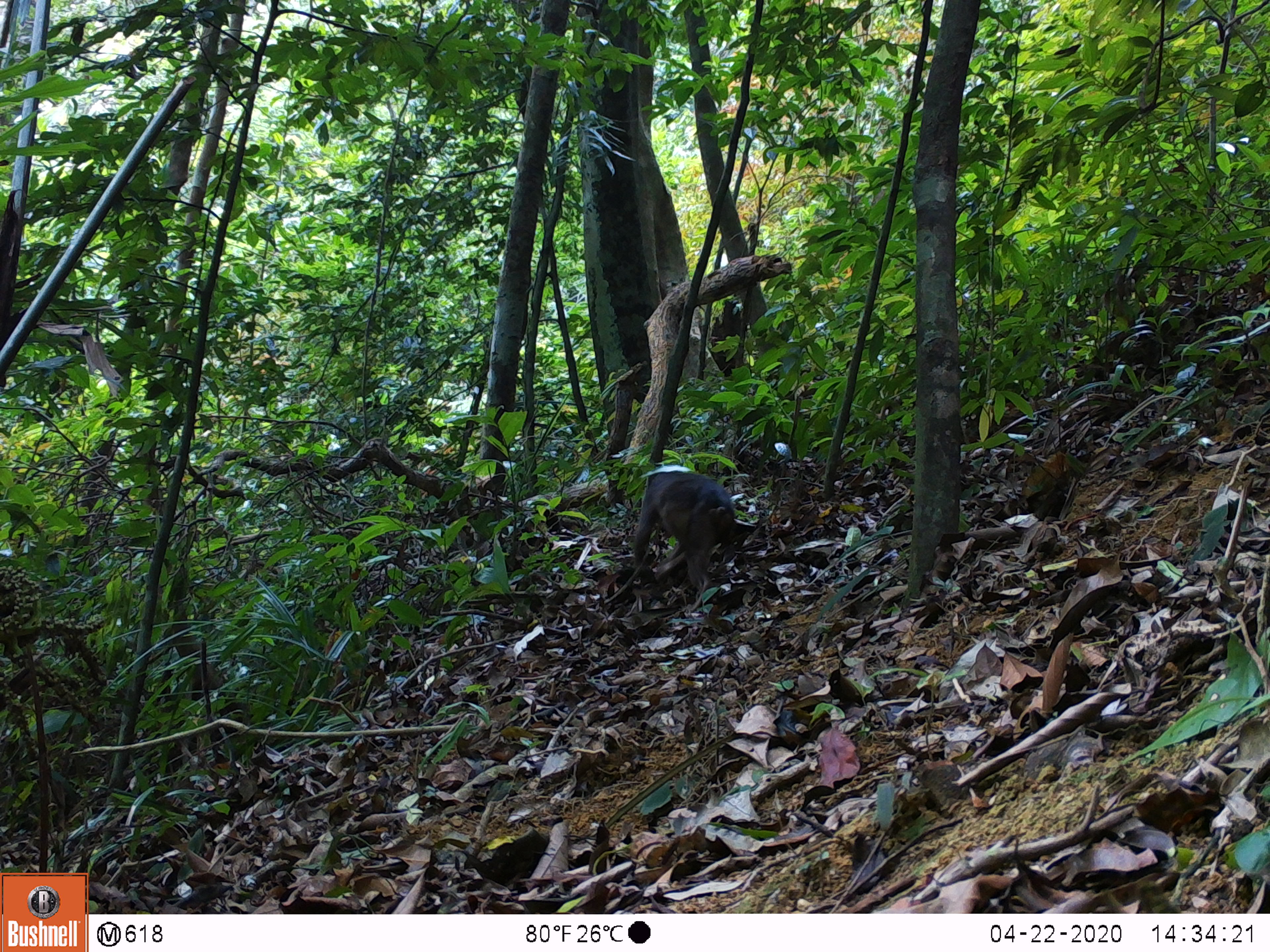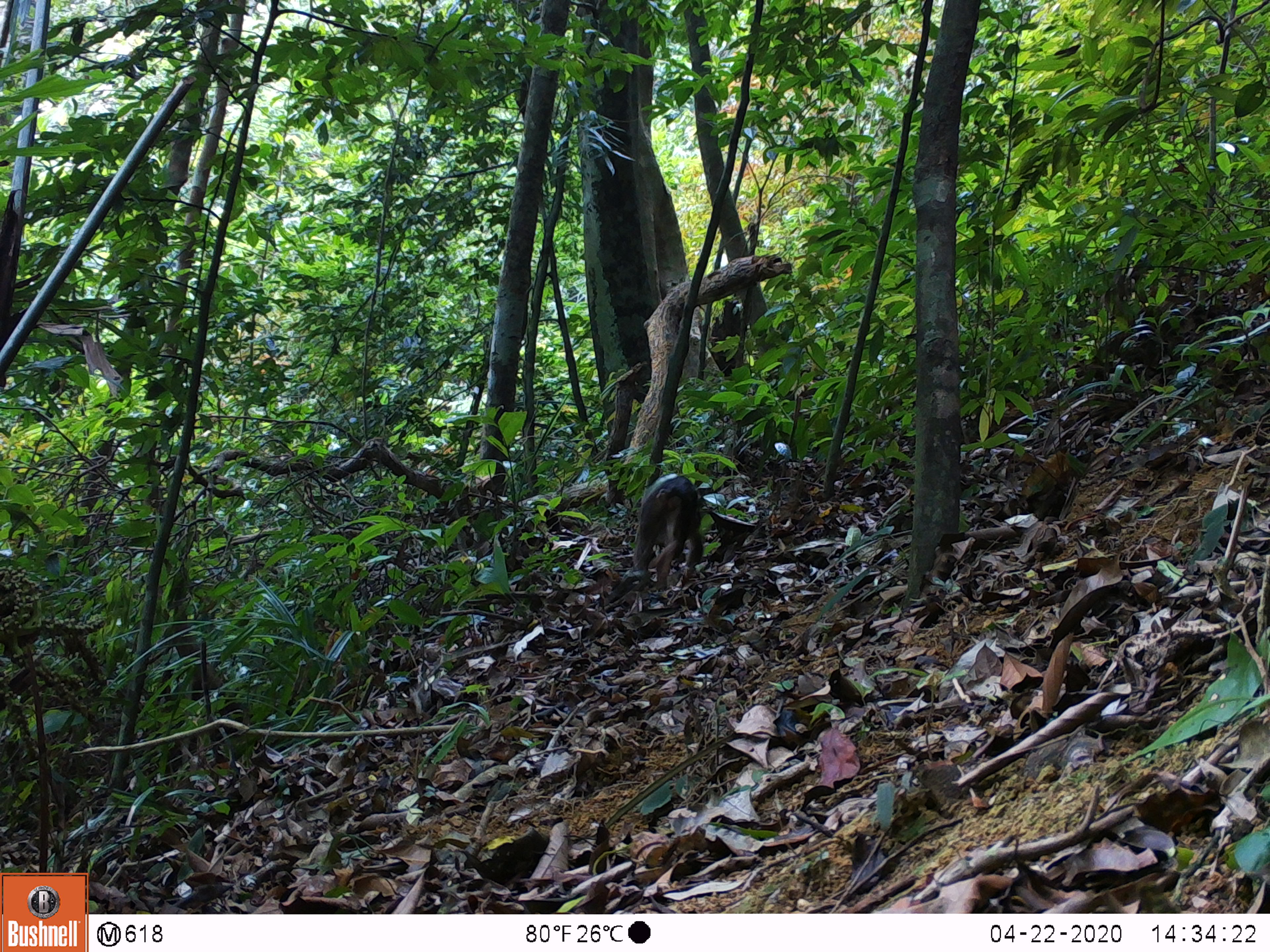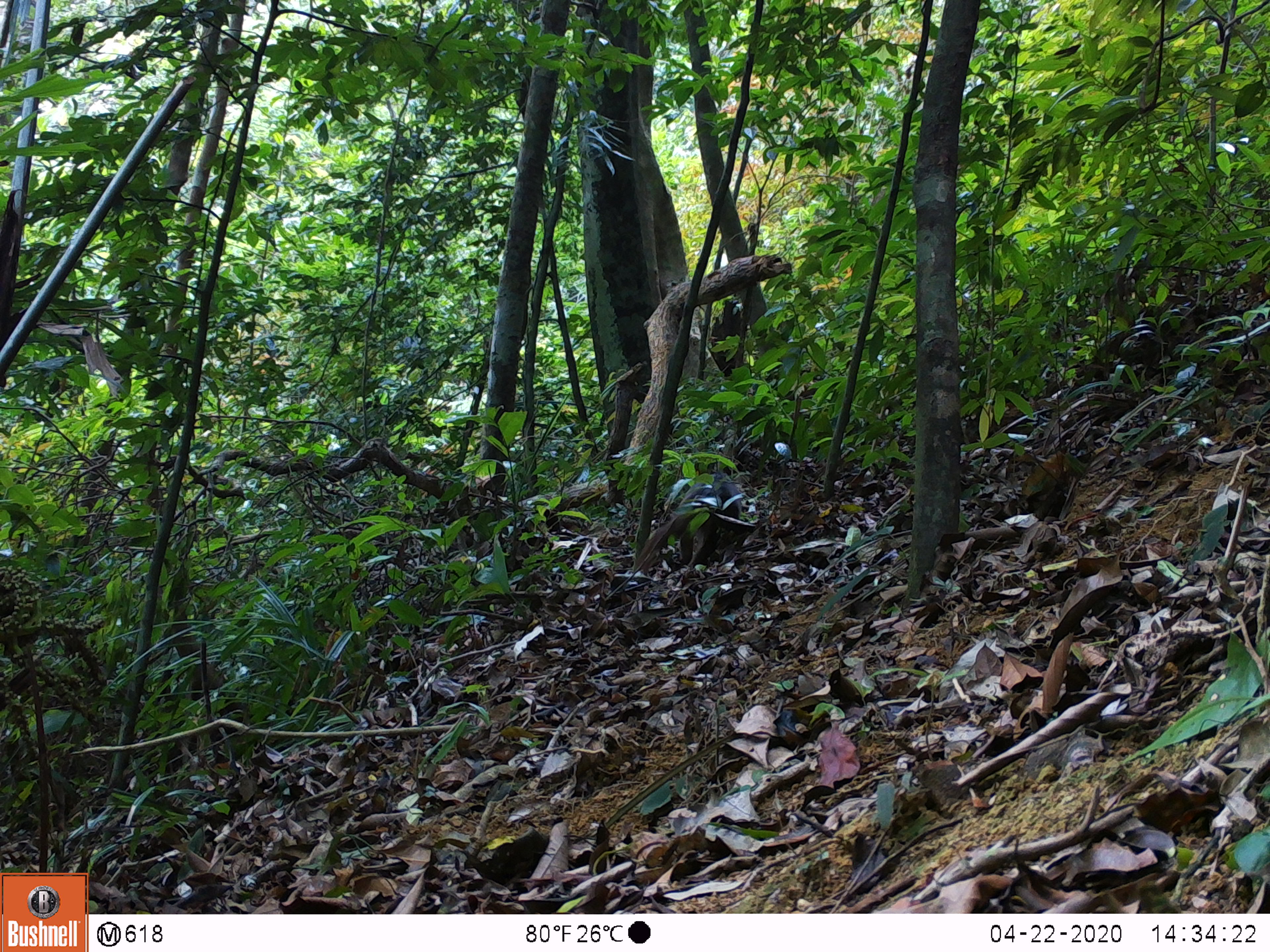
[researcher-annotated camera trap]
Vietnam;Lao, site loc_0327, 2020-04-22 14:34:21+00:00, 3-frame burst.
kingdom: Animalia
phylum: Chordata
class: Mammalia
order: Primates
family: Cercopithecidae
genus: Macaca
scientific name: Macaca arctoides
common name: stump-tailed macaque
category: stump tailed macaque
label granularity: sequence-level